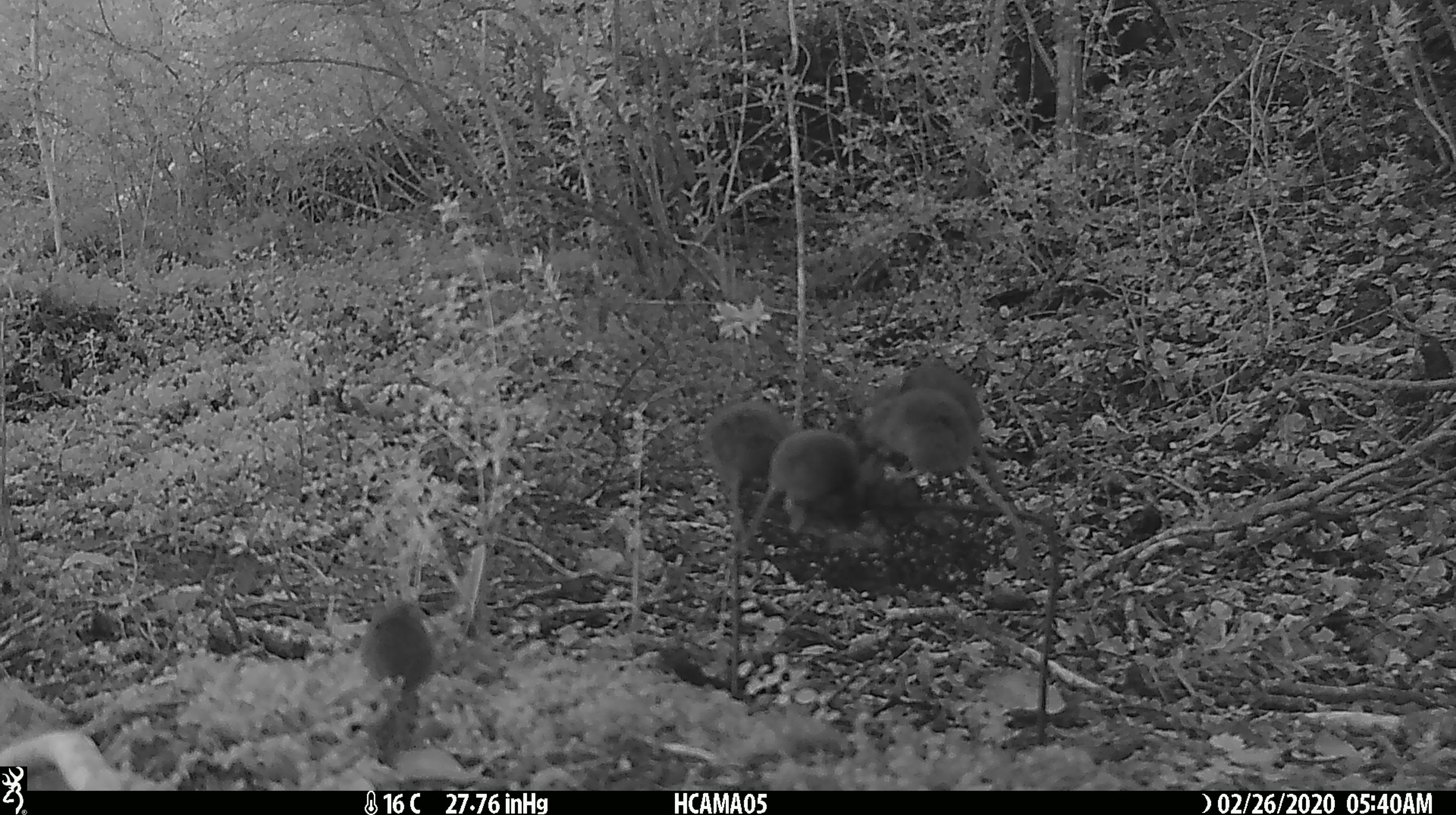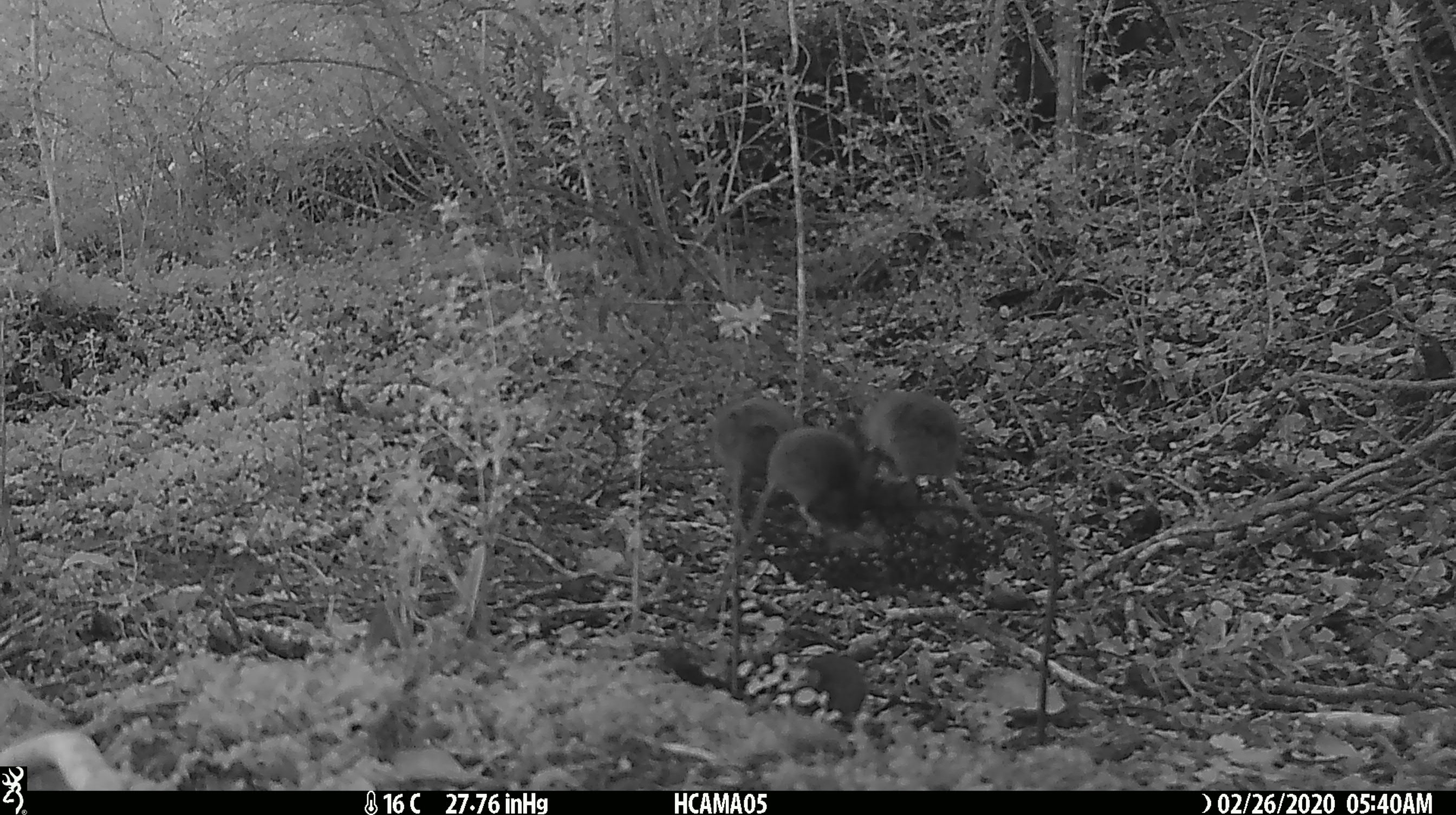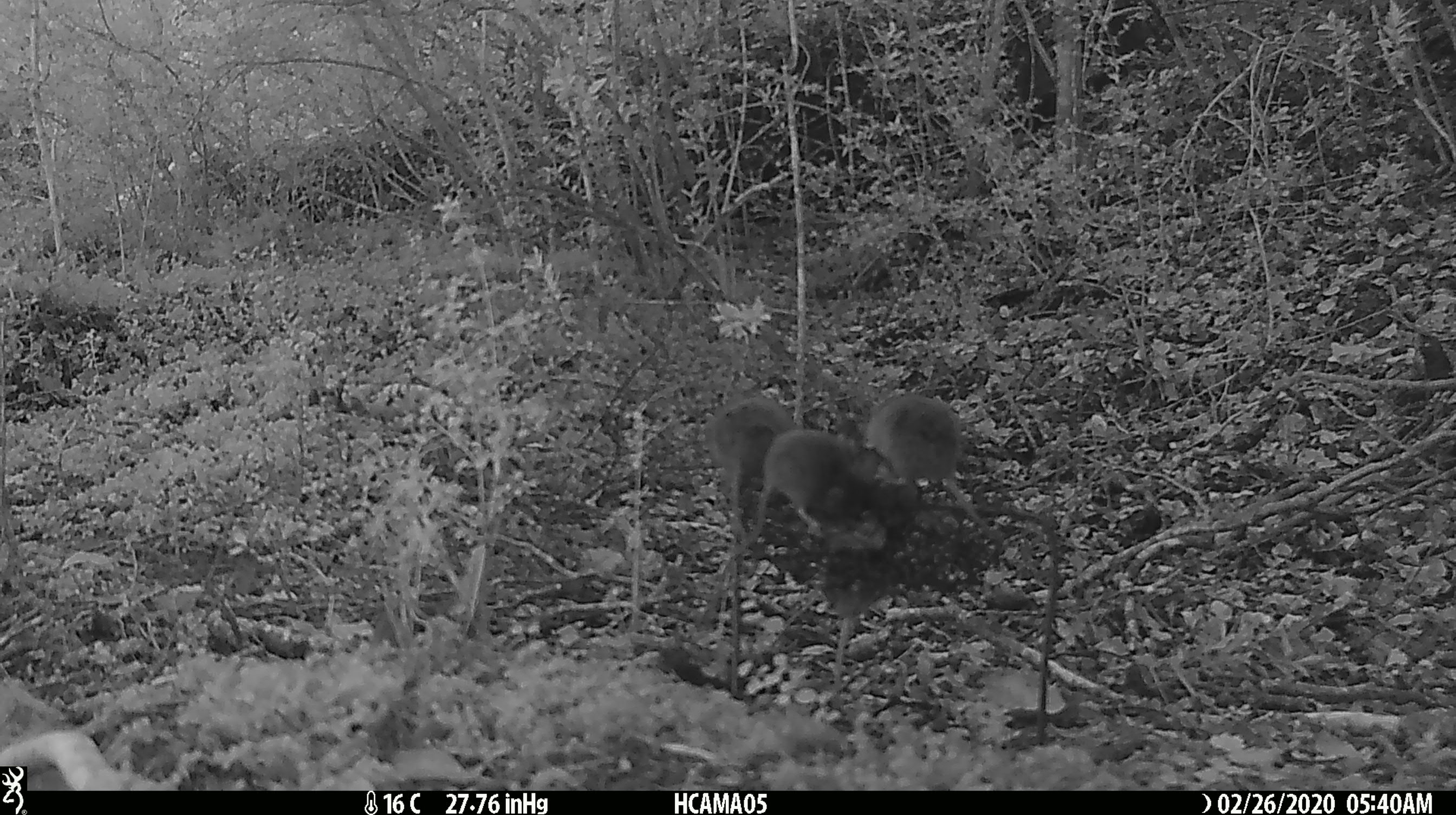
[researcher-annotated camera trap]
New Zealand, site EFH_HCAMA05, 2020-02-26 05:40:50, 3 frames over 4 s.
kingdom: Animalia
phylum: Chordata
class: Mammalia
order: Rodentia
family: Muridae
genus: Mus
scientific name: Mus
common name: mouse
Mouse (Mus).